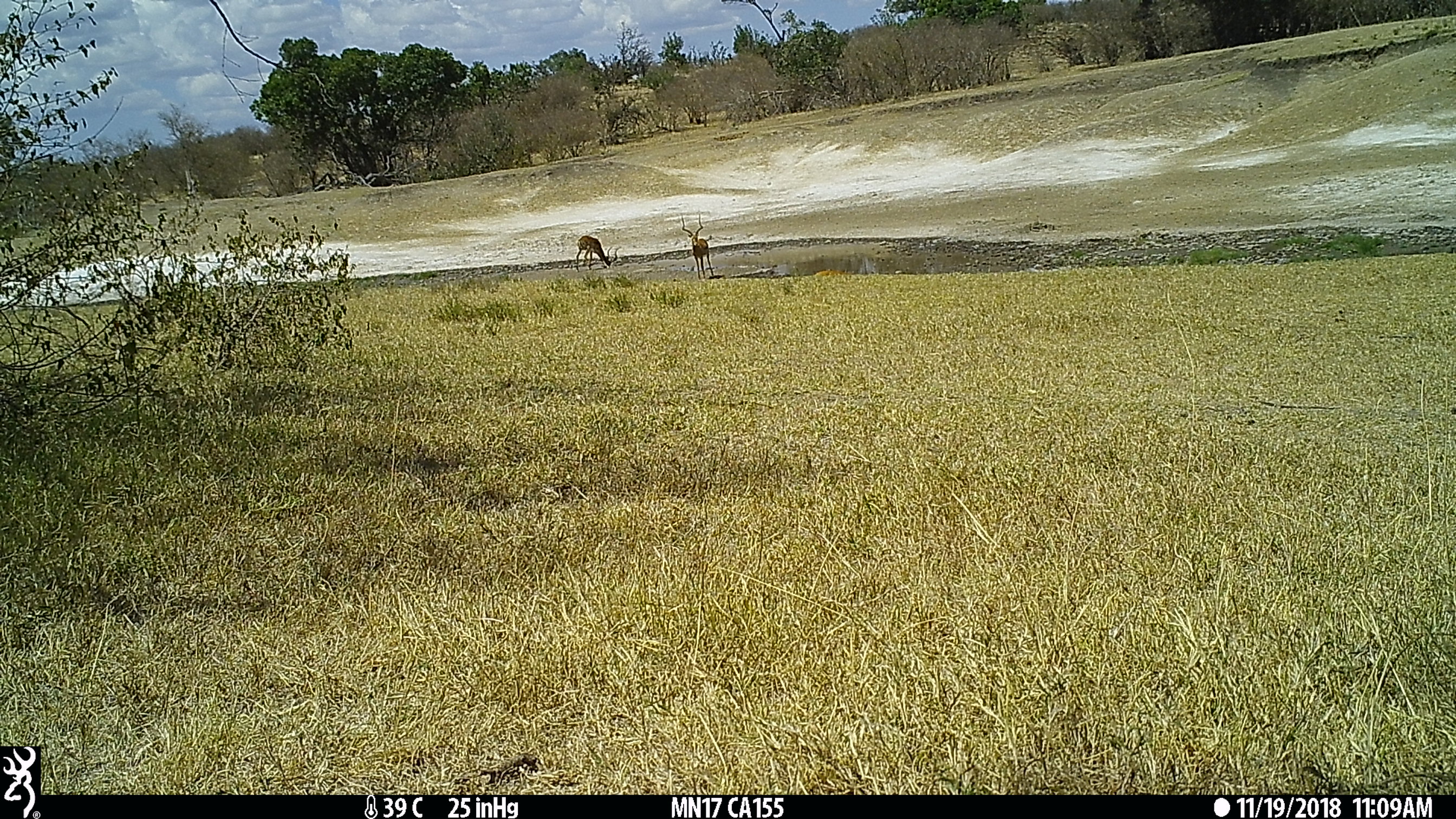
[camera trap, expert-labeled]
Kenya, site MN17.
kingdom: Animalia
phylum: Chordata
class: Mammalia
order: Artiodactyla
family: Bovidae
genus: Aepyceros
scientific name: Aepyceros melampus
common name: impala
Impala (Aepyceros melampus).